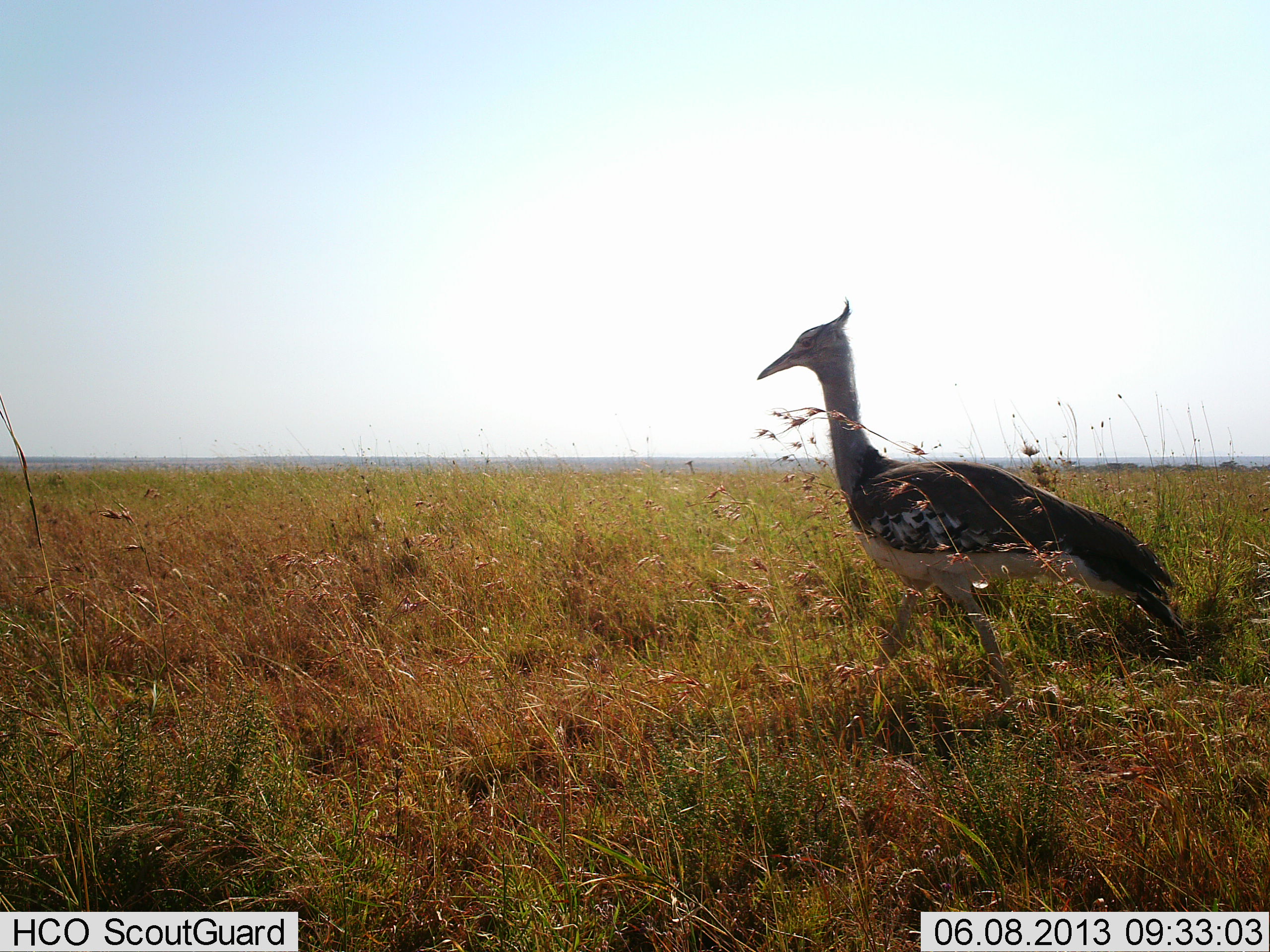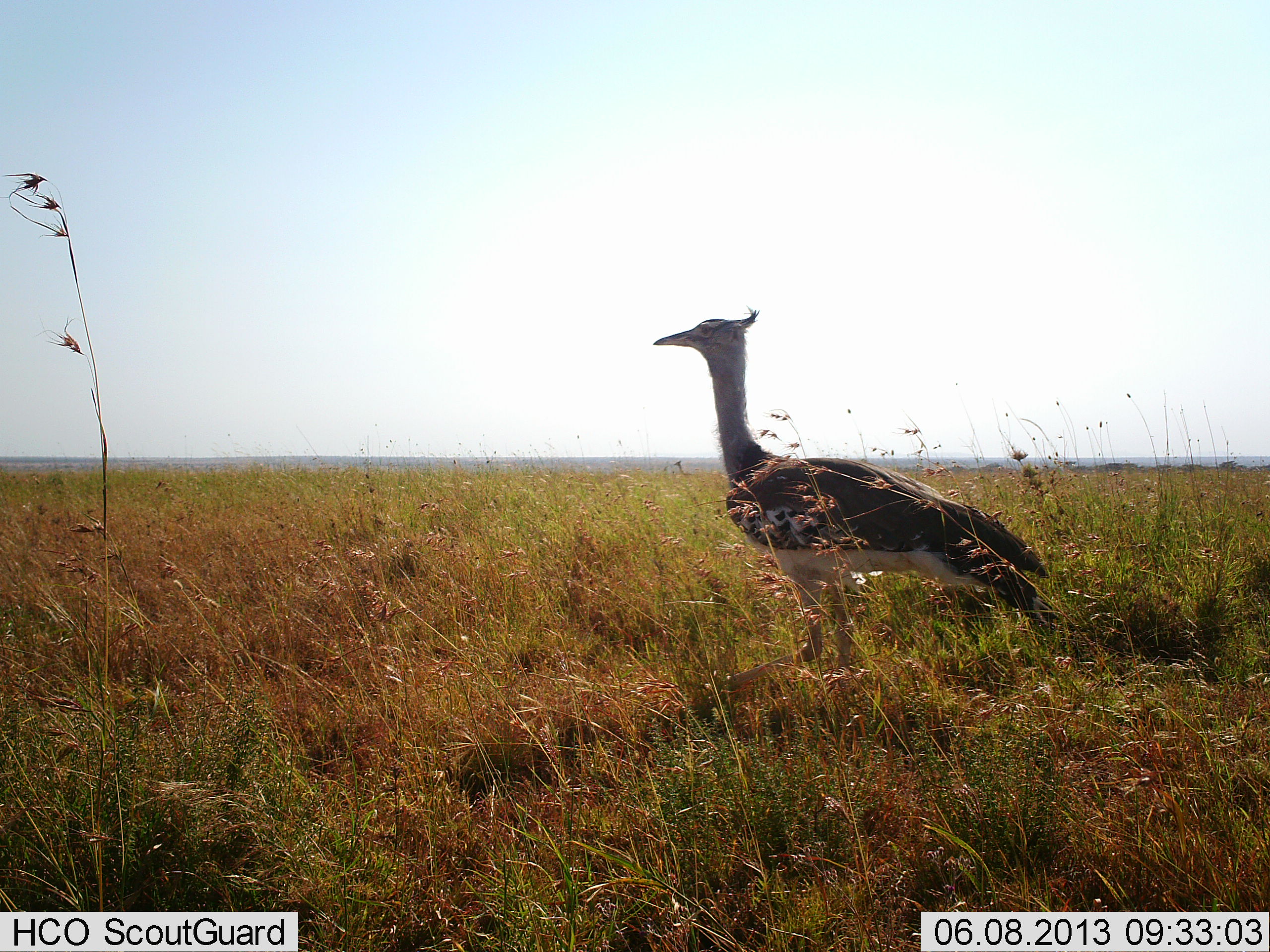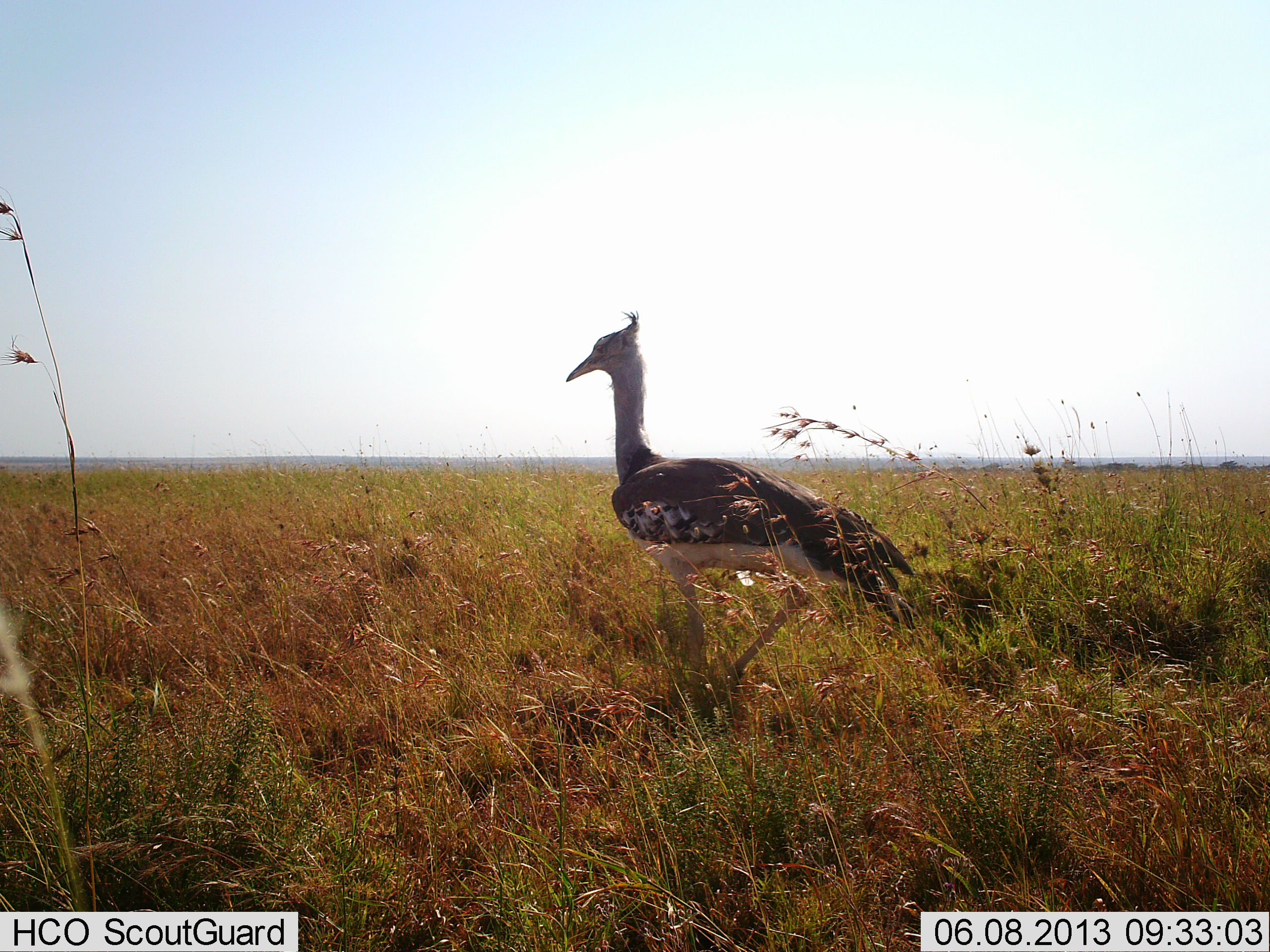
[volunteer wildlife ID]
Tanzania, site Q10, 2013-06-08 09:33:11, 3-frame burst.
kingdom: Animalia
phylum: Chordata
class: Aves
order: Otidiformes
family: Otididae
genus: Ardeotis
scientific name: Ardeotis kori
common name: kori bustard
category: koribustard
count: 1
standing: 30%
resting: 0%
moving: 70%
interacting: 0%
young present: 0%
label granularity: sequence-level